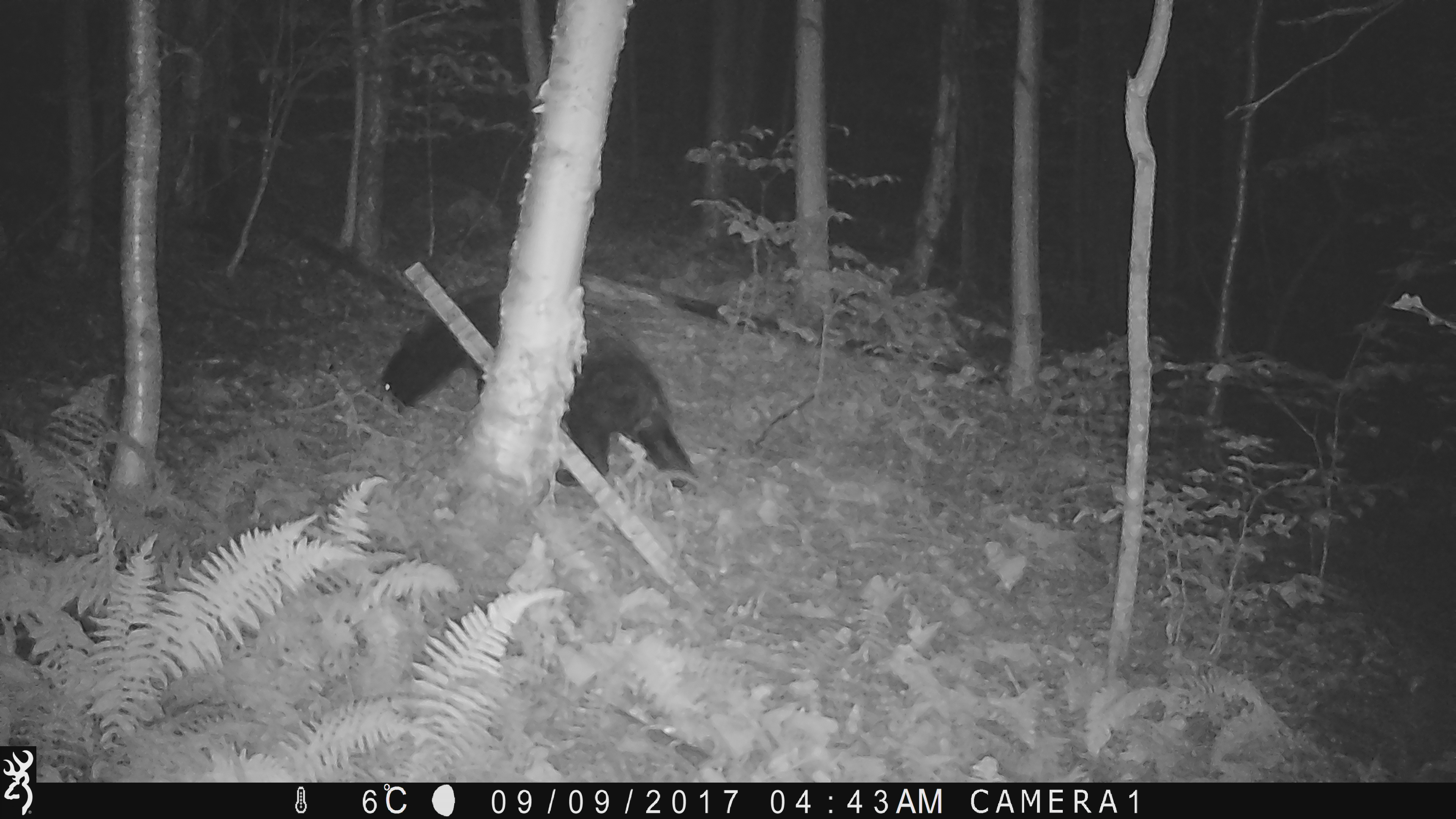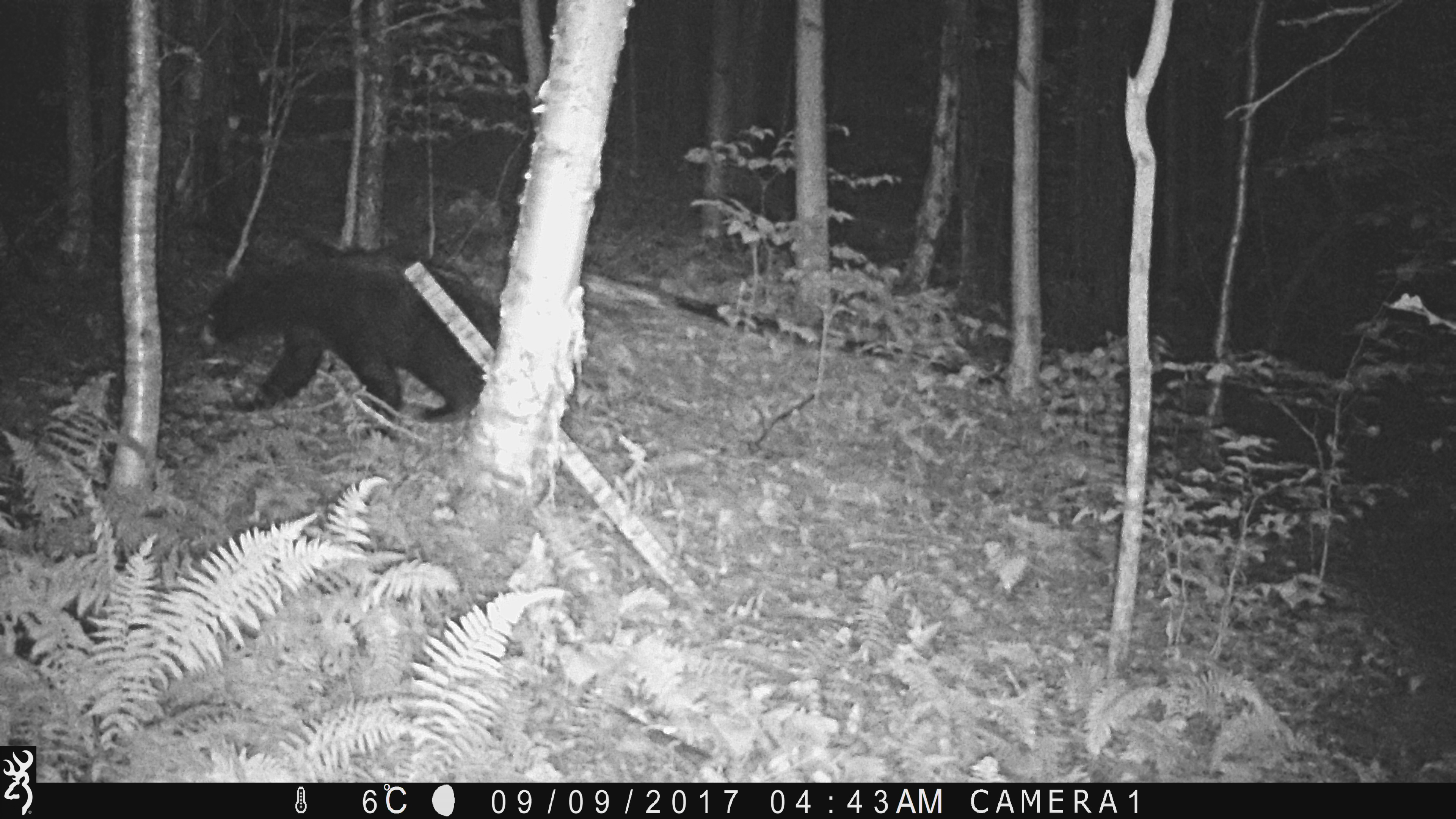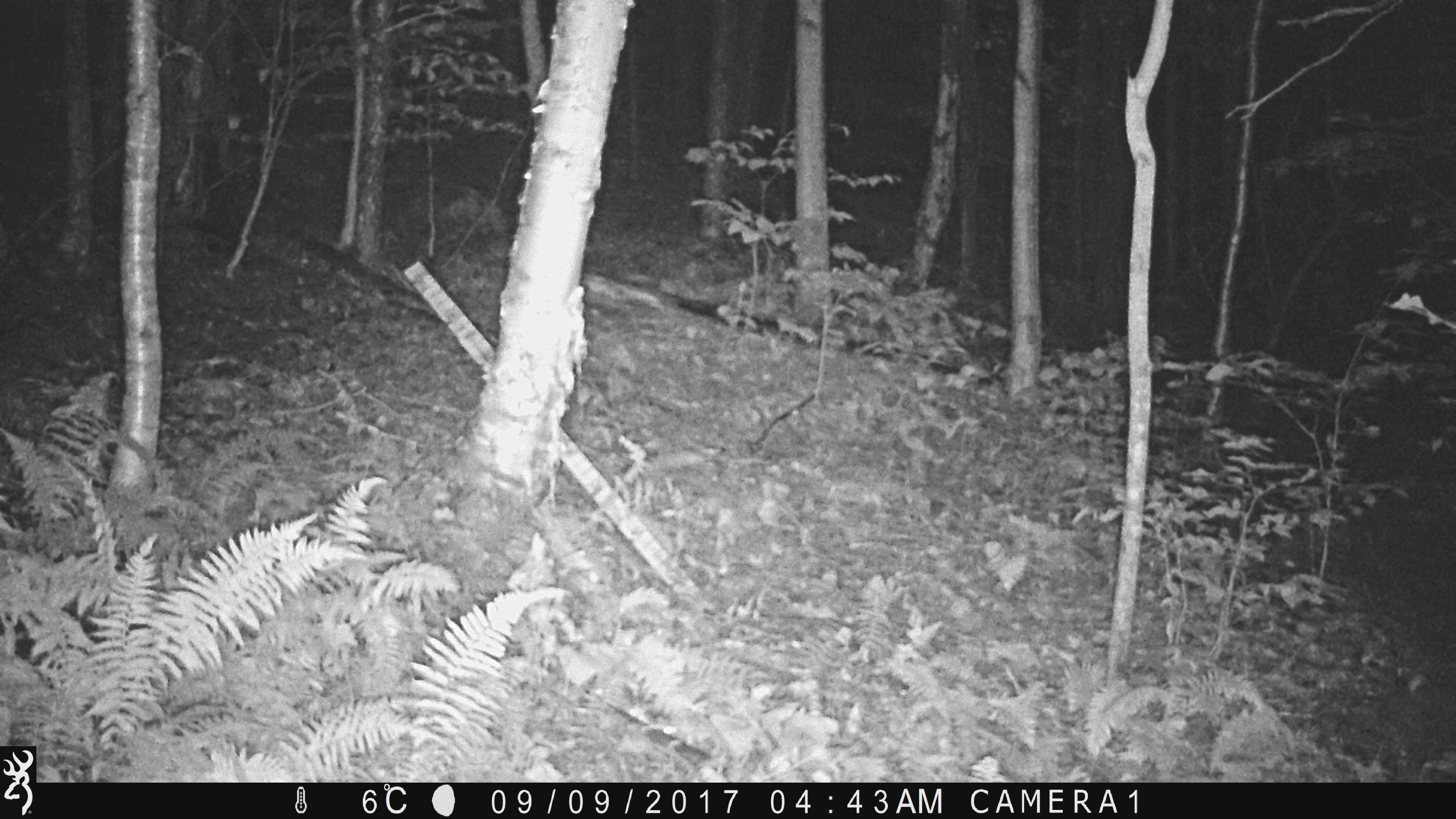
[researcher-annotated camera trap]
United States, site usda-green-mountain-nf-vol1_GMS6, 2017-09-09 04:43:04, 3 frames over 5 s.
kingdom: Animalia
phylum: Chordata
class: Mammalia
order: Carnivora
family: Ursidae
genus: Ursus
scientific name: Ursus americanus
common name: black bear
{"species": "black bear (Ursus americanus)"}